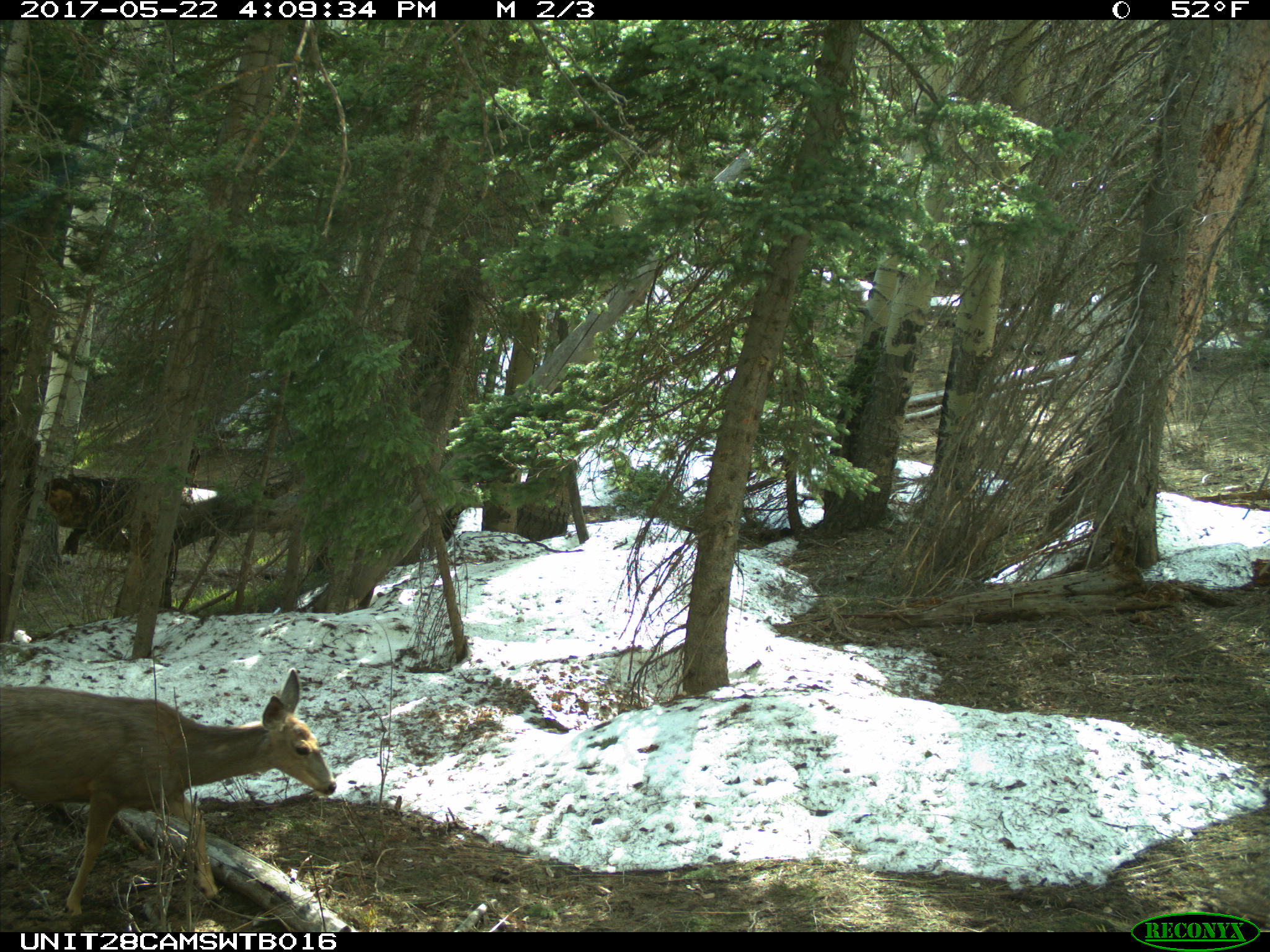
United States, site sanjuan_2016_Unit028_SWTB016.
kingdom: Animalia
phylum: Chordata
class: Mammalia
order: Artiodactyla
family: Cervidae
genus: Odocoileus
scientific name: Odocoileus hemionus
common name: mule deer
Odocoileus hemionus (mule deer).